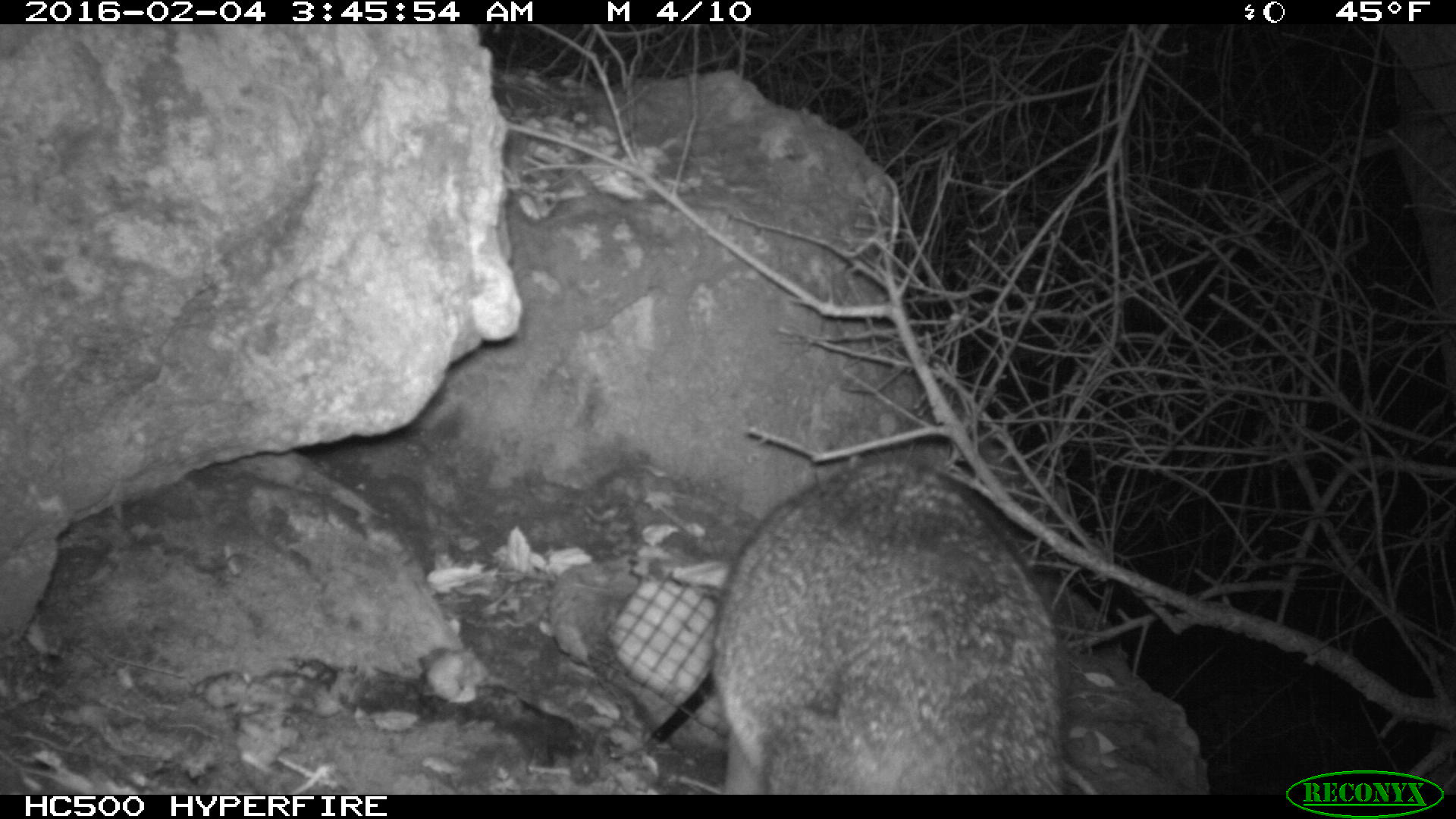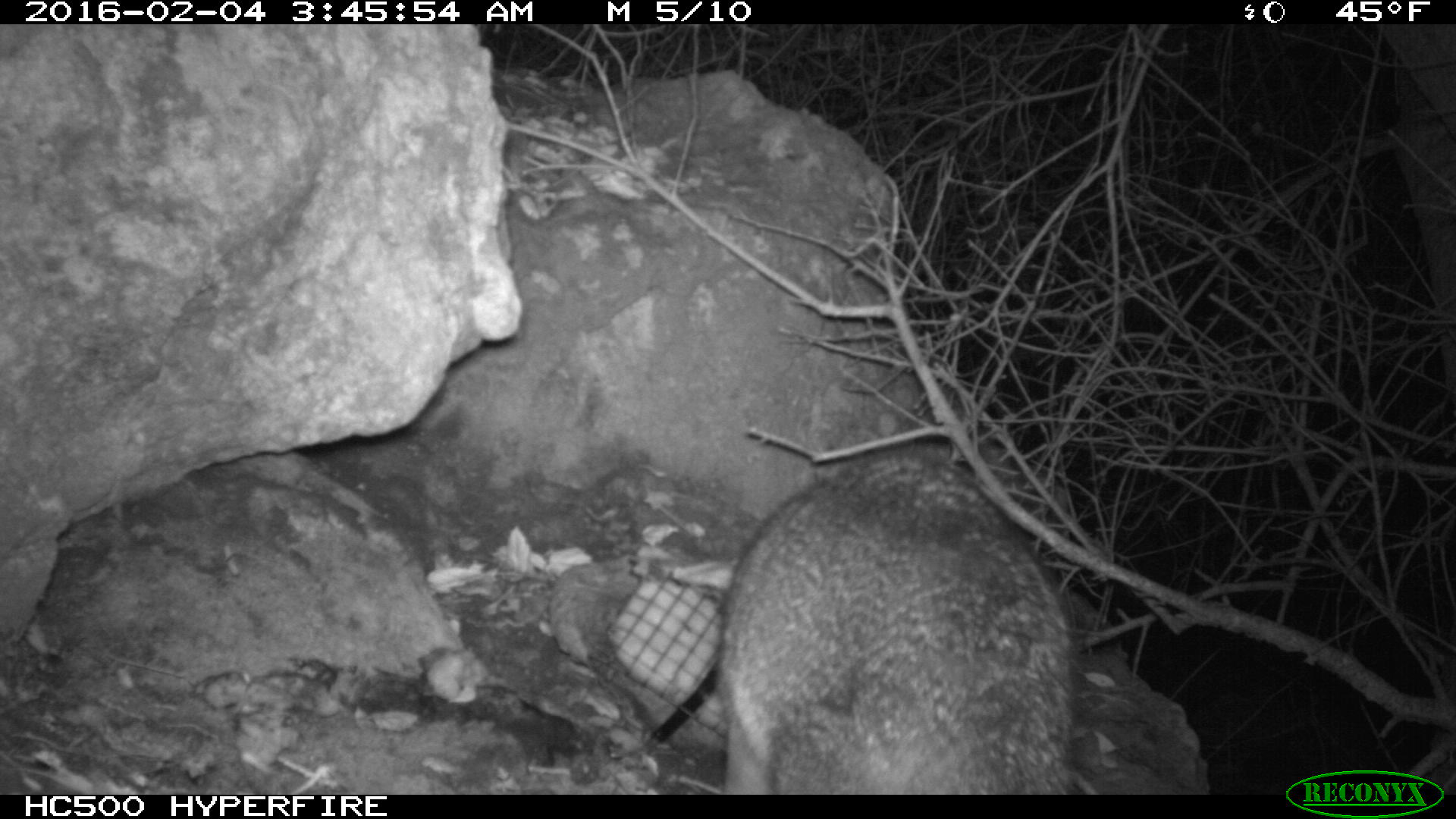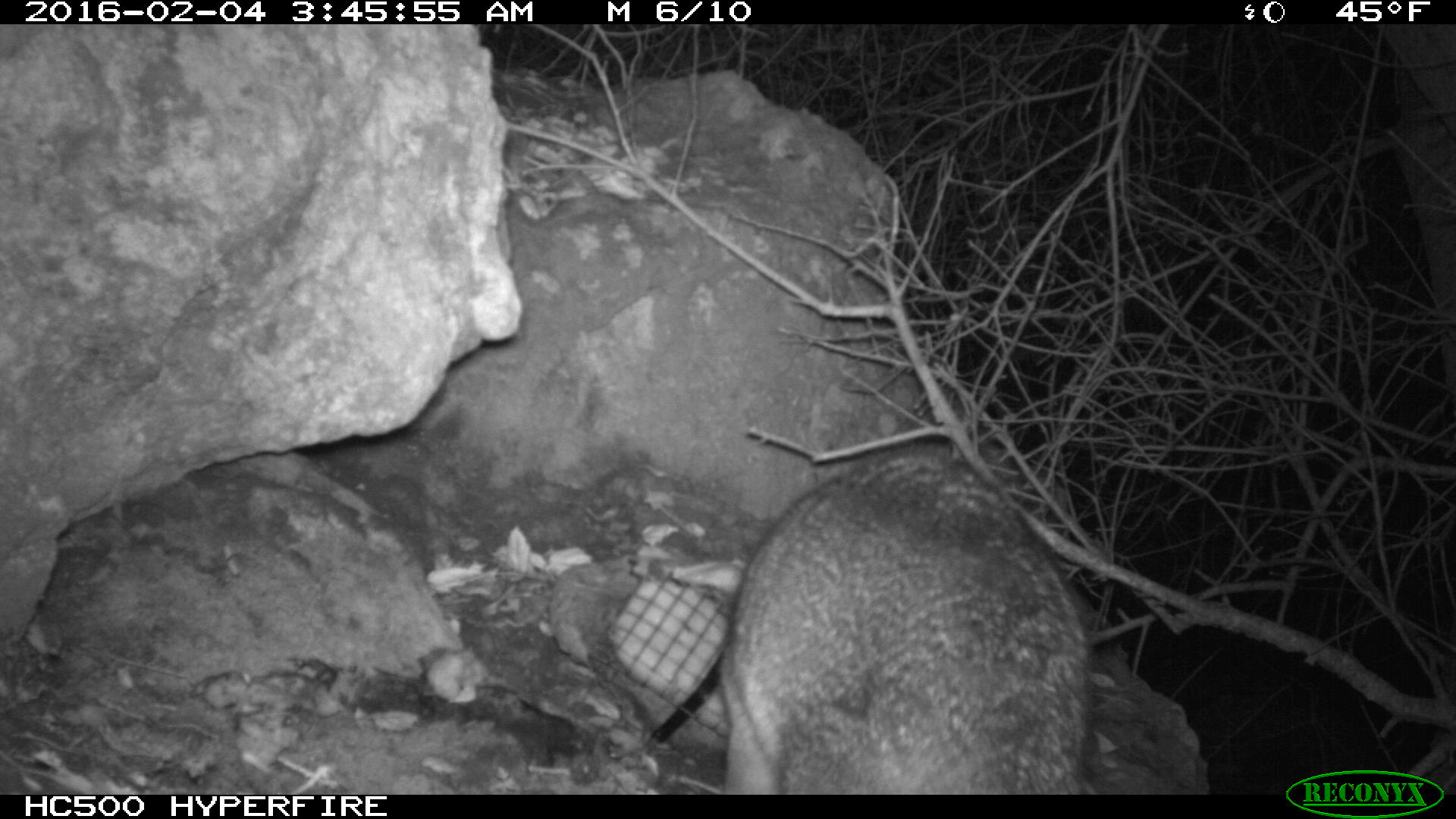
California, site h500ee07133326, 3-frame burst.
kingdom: Animalia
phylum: Chordata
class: Mammalia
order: Carnivora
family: Canidae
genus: Urocyon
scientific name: Urocyon littoralis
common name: island fox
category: fox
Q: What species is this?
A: Fox (island fox) (Urocyon littoralis).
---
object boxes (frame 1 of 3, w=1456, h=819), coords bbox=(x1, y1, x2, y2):
fox: bbox=(709, 457, 1070, 794)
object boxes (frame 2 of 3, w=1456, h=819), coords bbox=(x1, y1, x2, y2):
fox: bbox=(714, 454, 1072, 795)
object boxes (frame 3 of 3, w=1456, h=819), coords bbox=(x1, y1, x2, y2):
fox: bbox=(717, 457, 1091, 794)